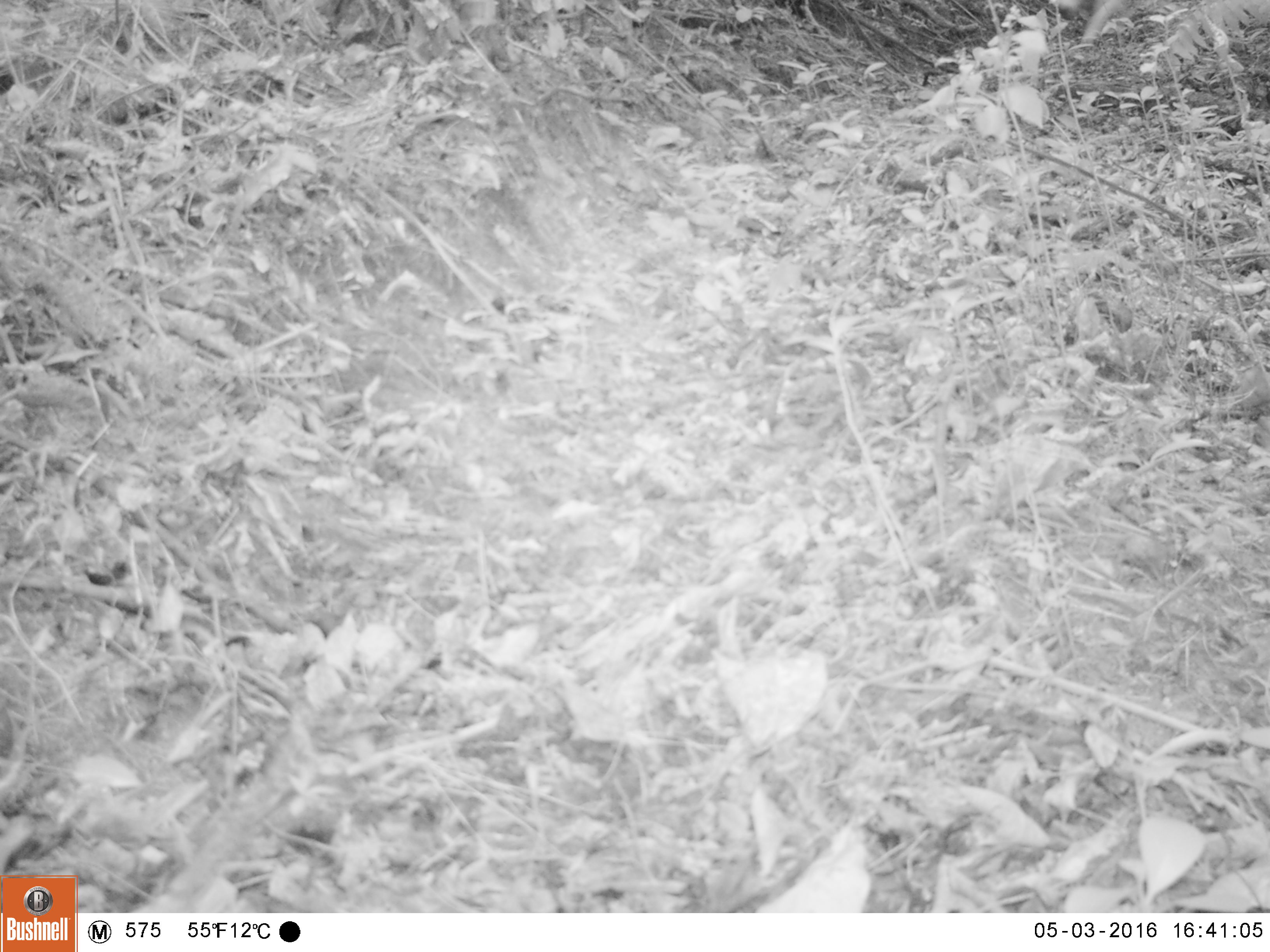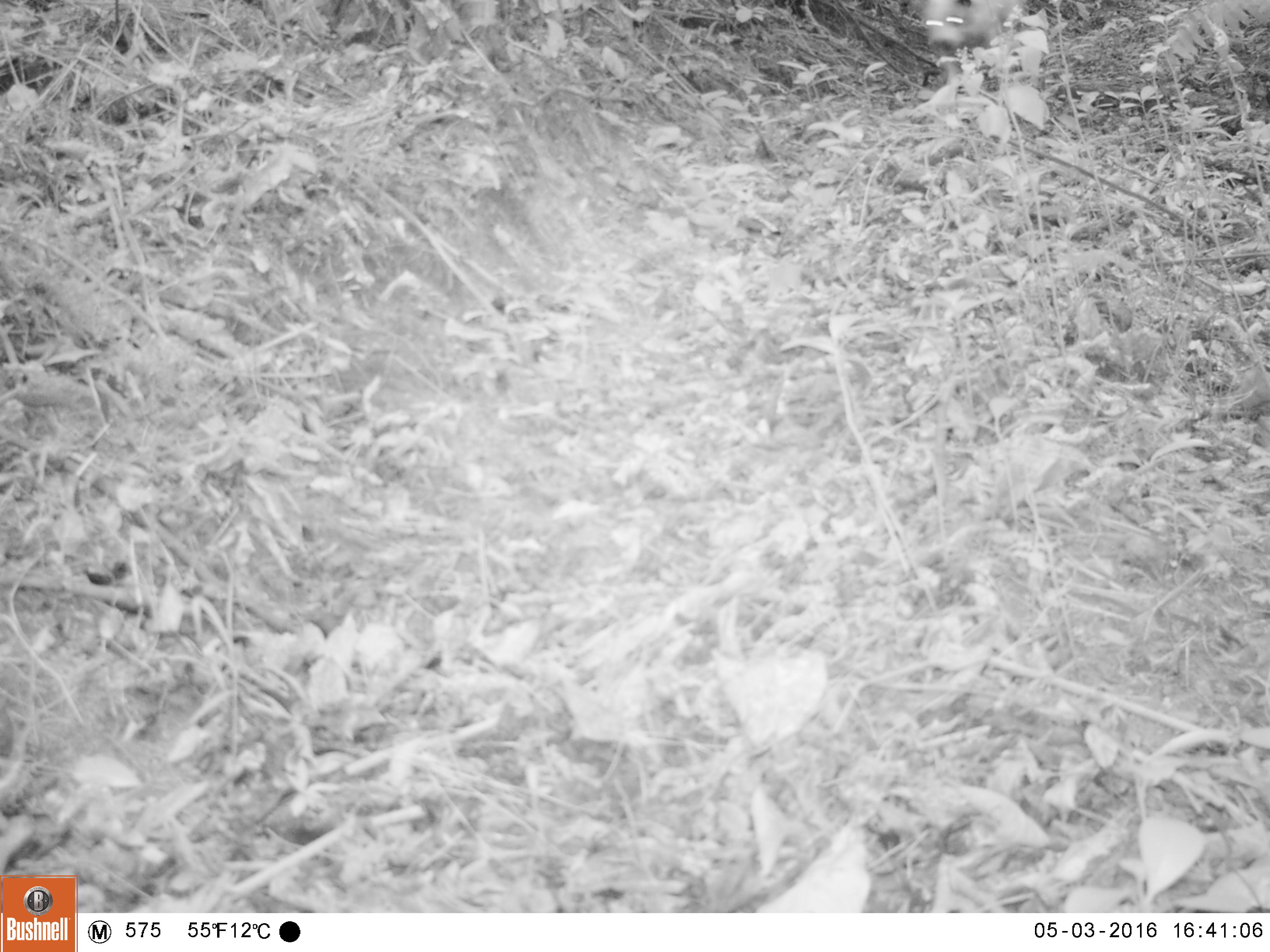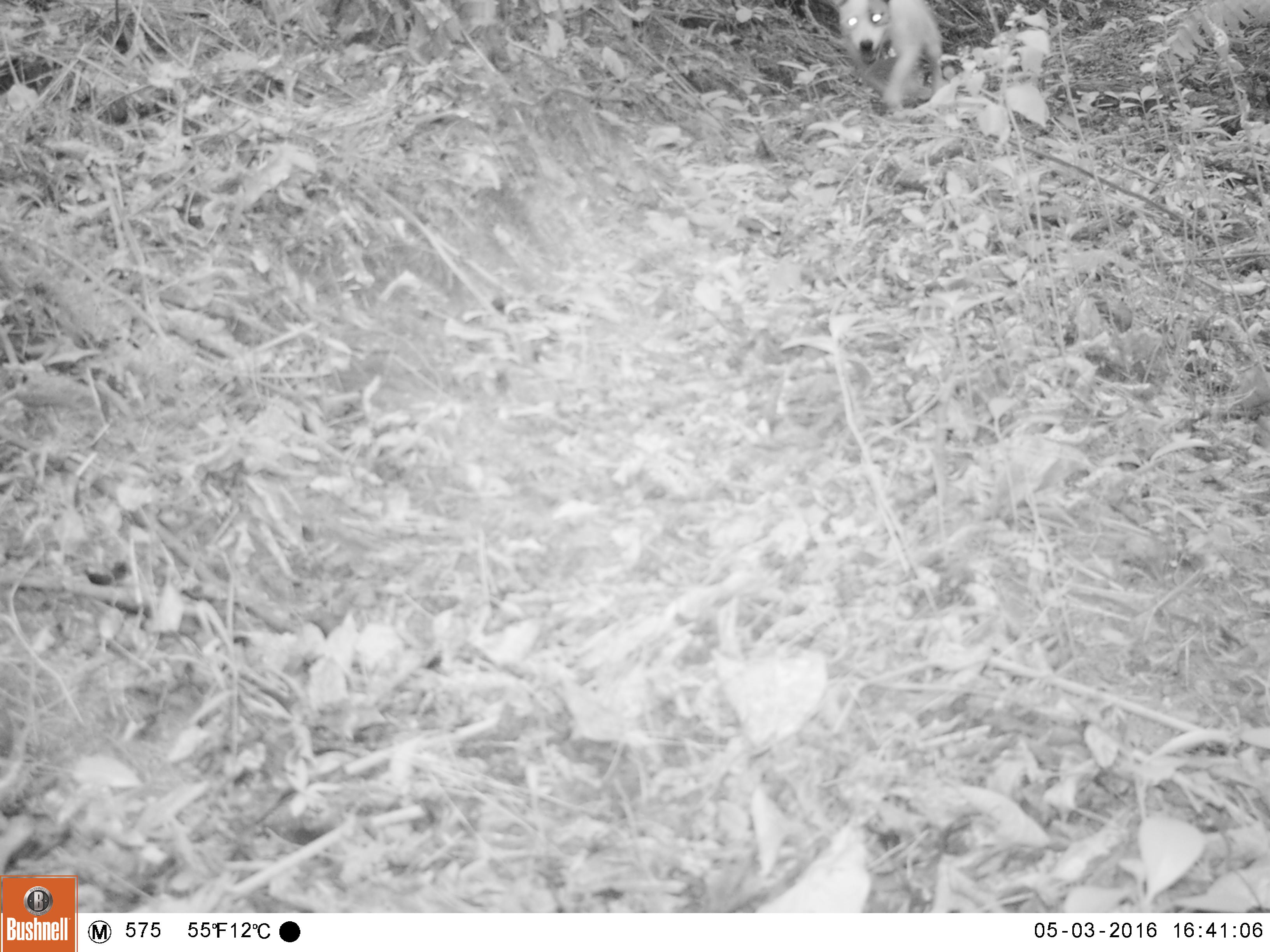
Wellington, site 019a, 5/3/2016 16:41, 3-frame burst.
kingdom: Animalia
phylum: Chordata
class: Mammalia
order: Carnivora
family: Canidae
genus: Canis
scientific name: Canis familiaris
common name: dog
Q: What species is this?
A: Dog (Canis familiaris).